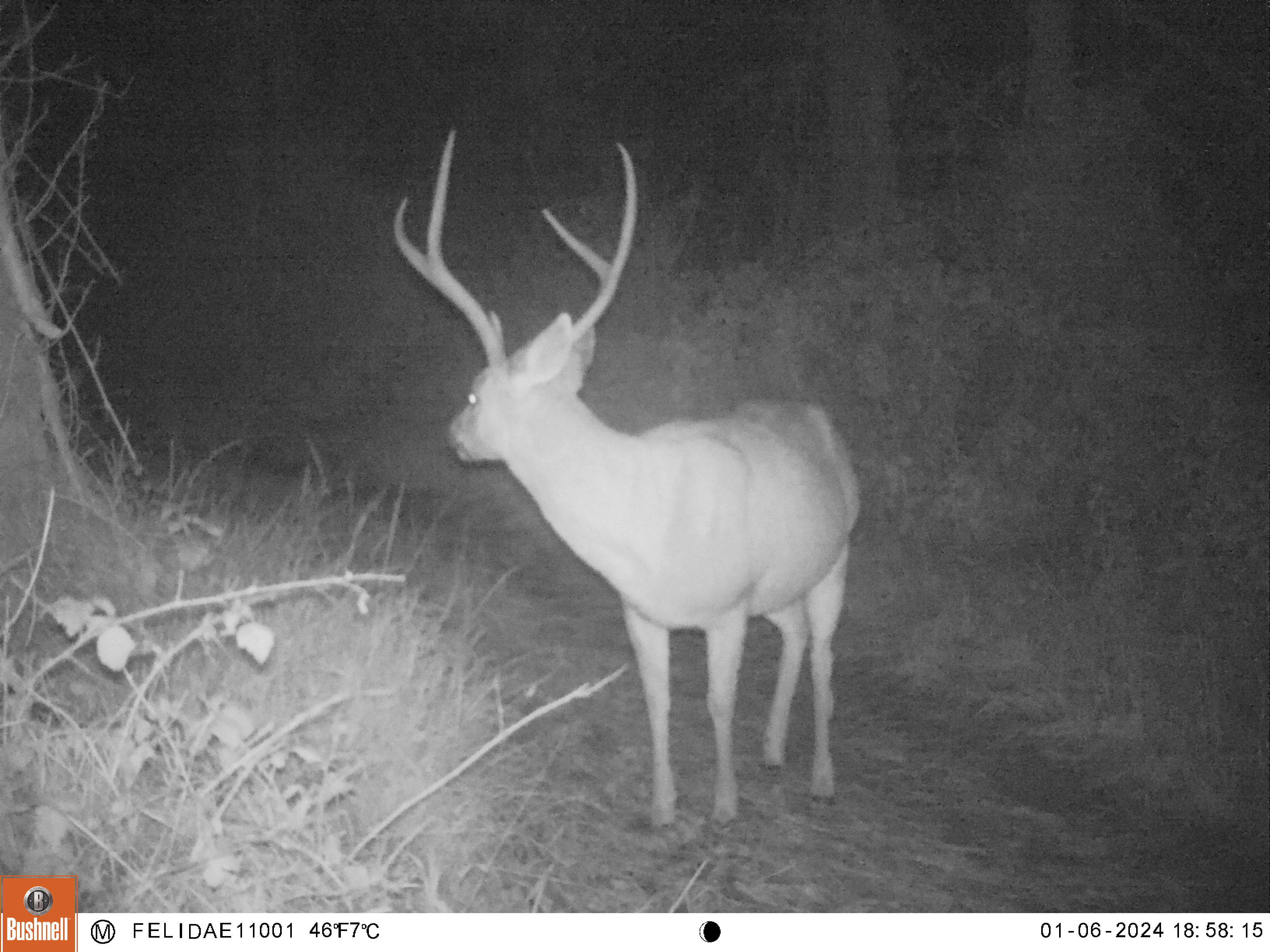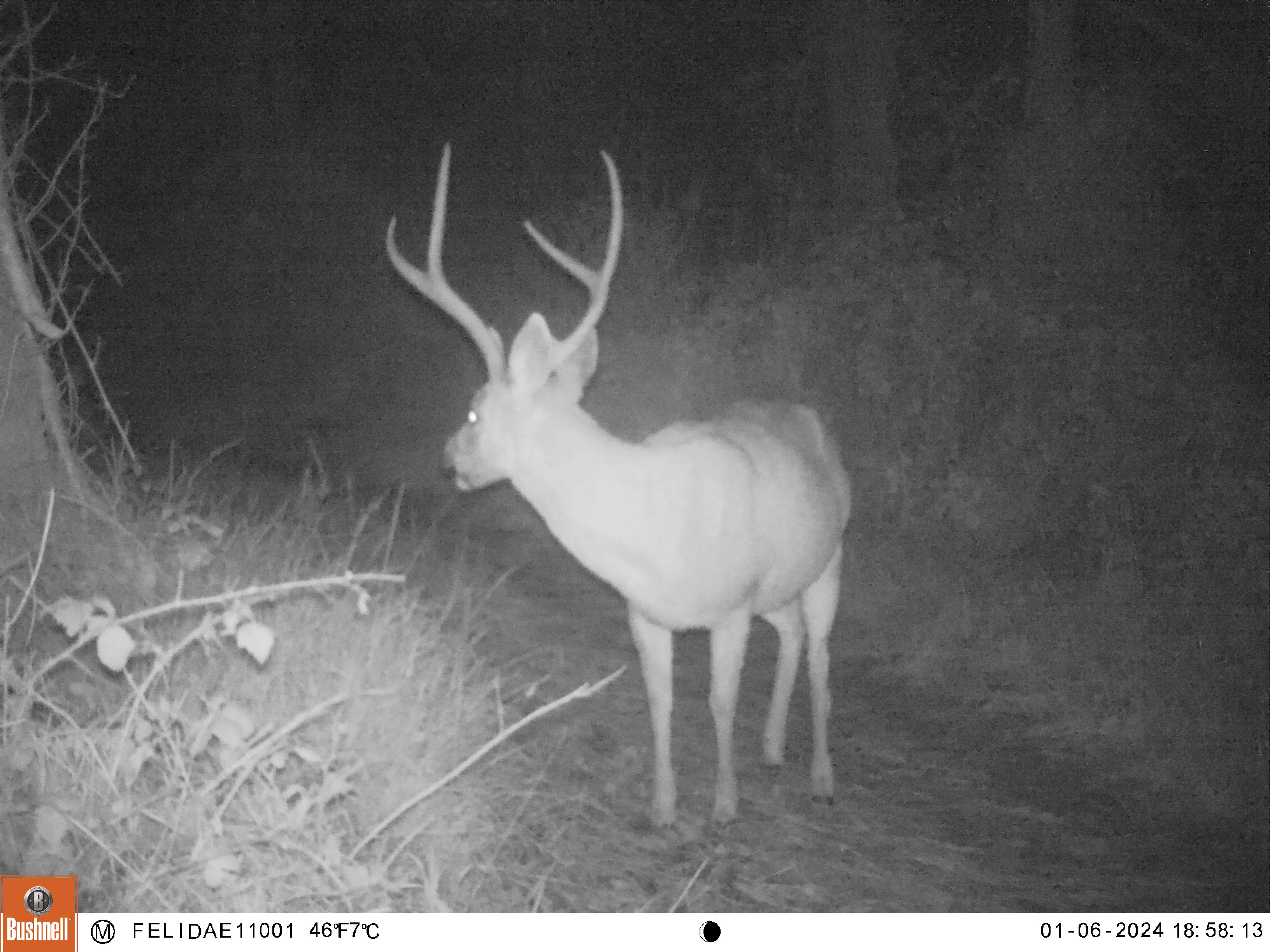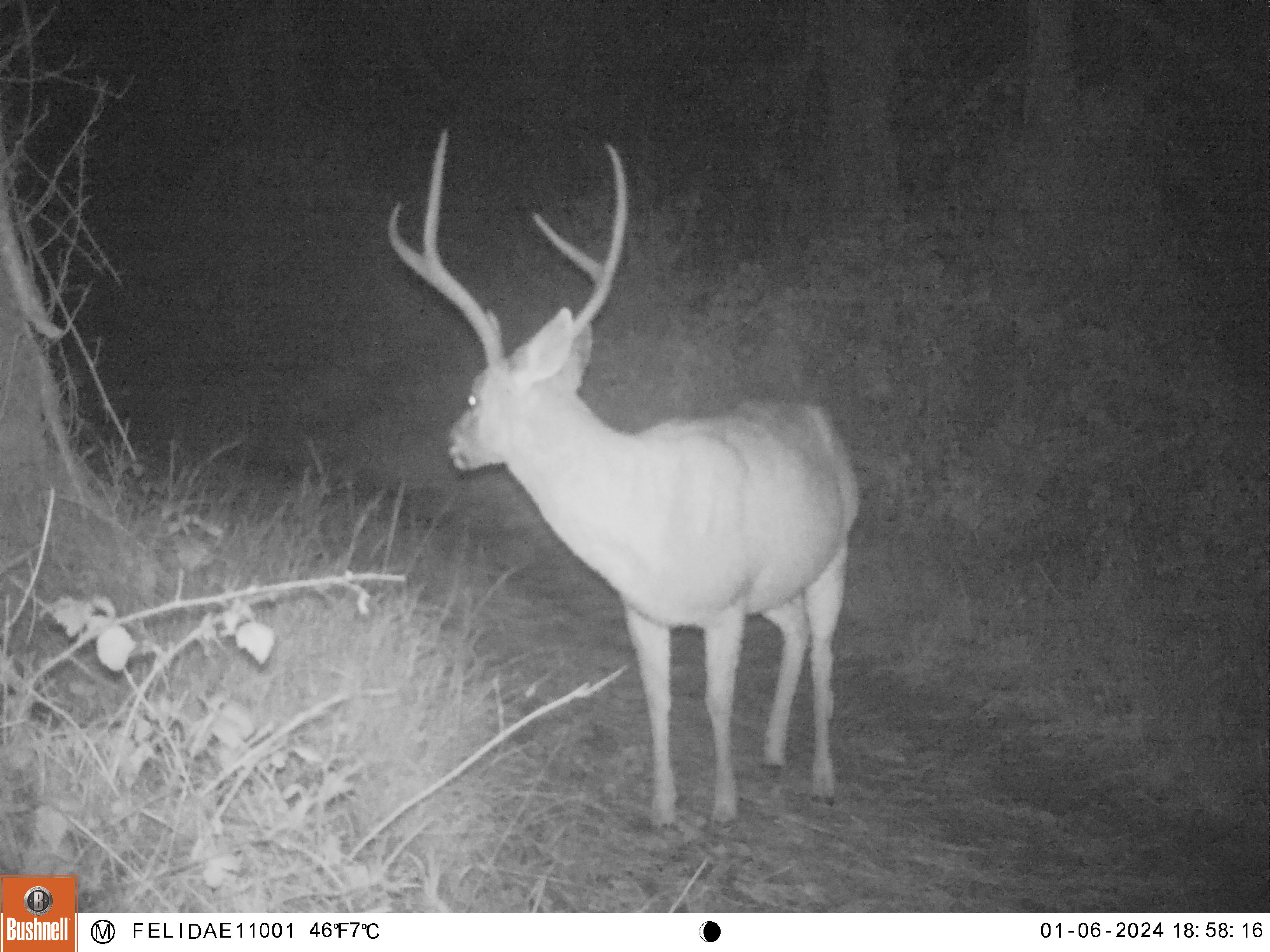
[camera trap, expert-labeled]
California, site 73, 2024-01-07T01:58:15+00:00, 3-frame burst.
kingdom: Animalia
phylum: Chordata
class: Mammalia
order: Artiodactyla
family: Cervidae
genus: Odocoileus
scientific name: Odocoileus hemionus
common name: mule deer